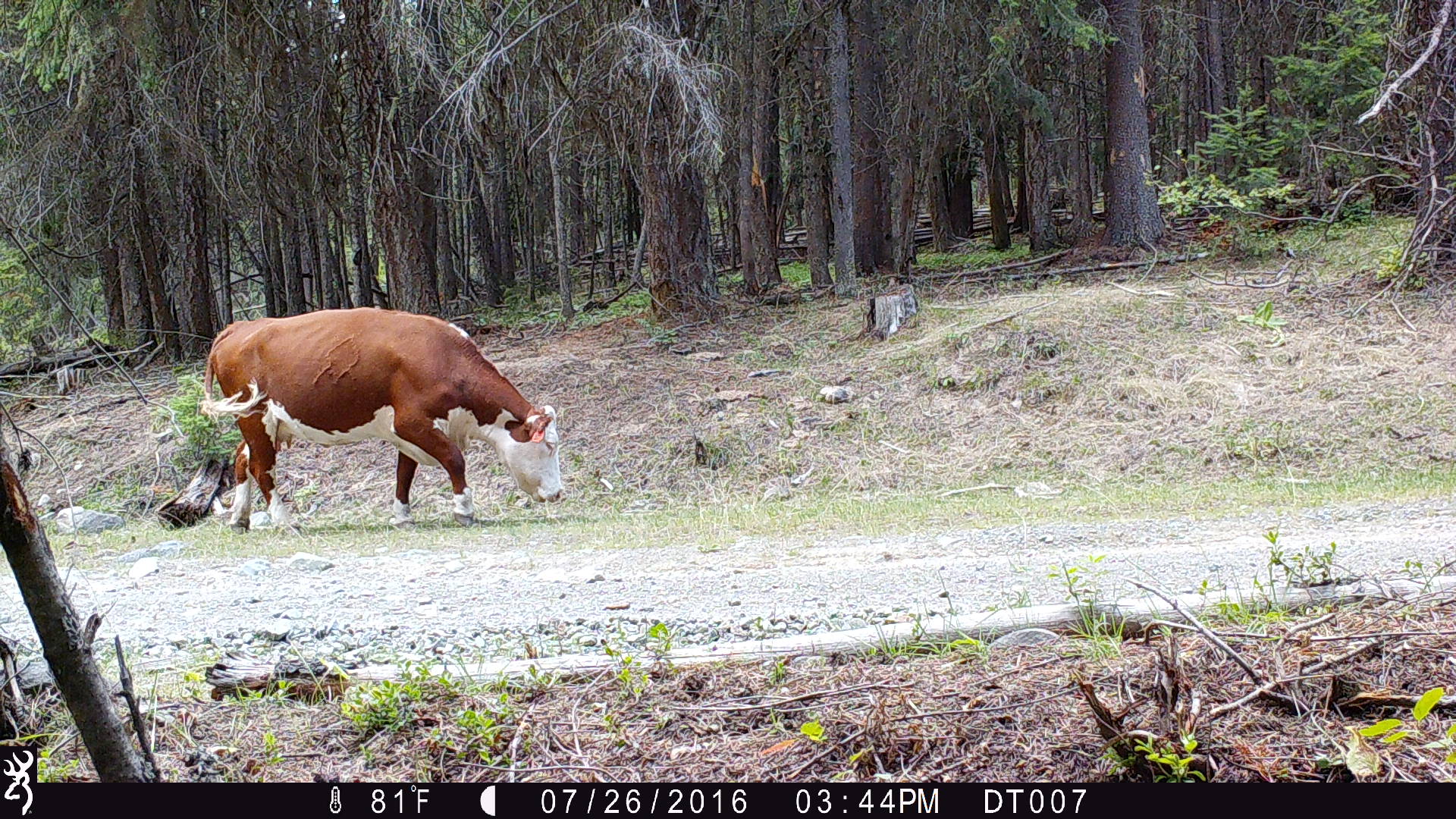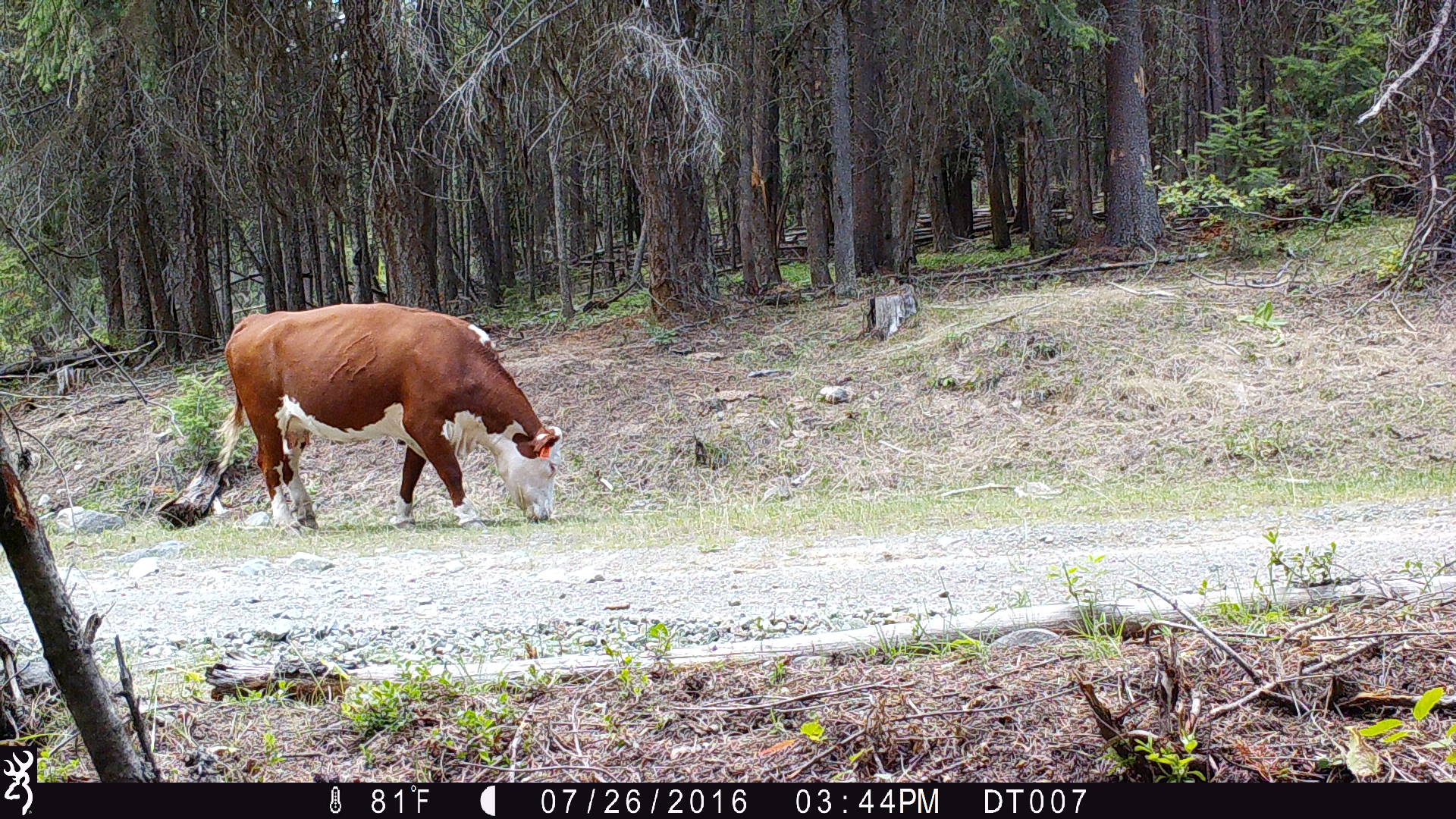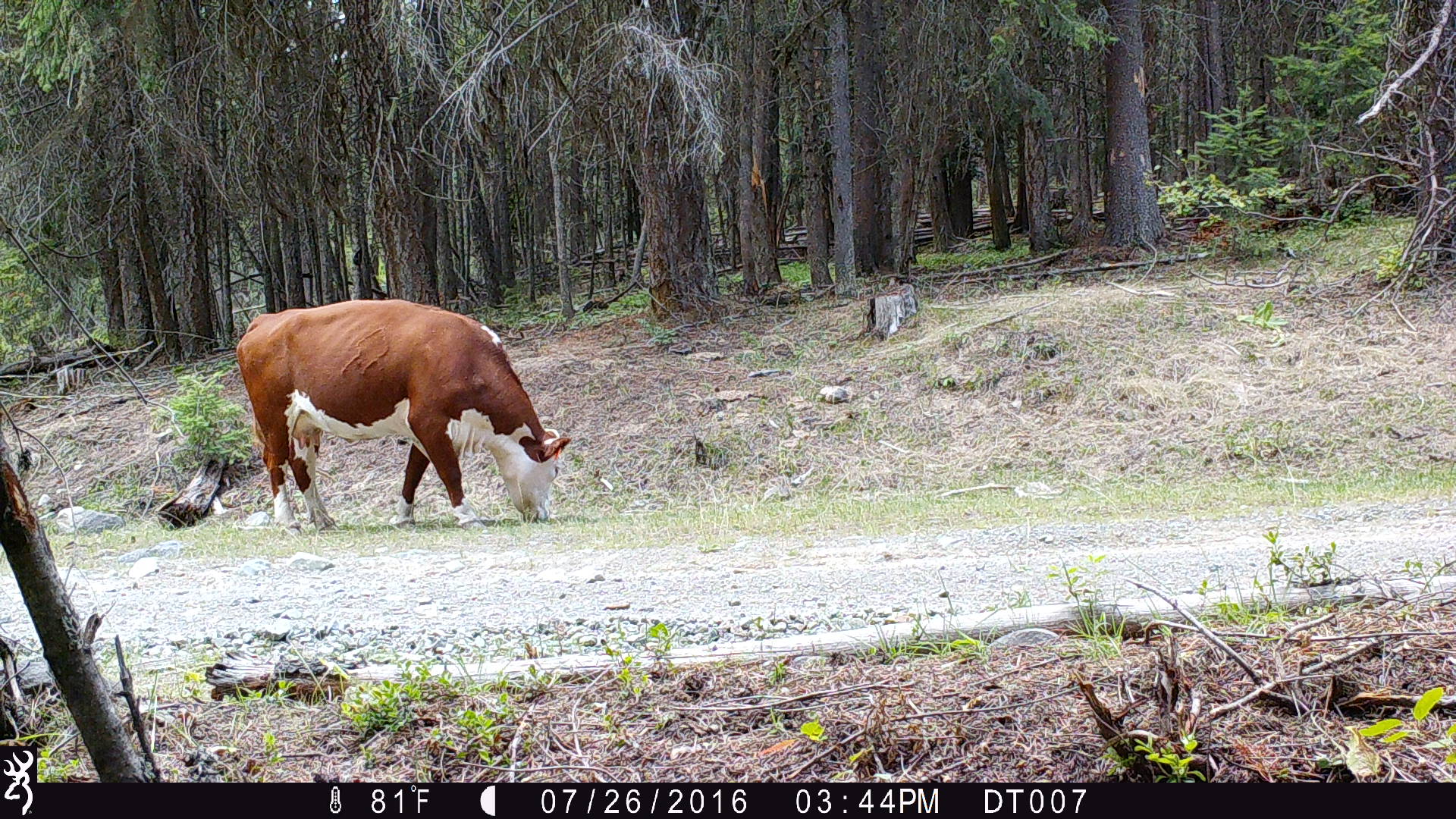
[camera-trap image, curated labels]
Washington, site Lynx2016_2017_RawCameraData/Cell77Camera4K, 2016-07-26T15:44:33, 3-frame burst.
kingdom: Animalia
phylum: Chordata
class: Mammalia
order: Artiodactyla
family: Bovidae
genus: Bos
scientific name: Bos taurus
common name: domestic cattle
Domestic cattle (Bos taurus). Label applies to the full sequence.